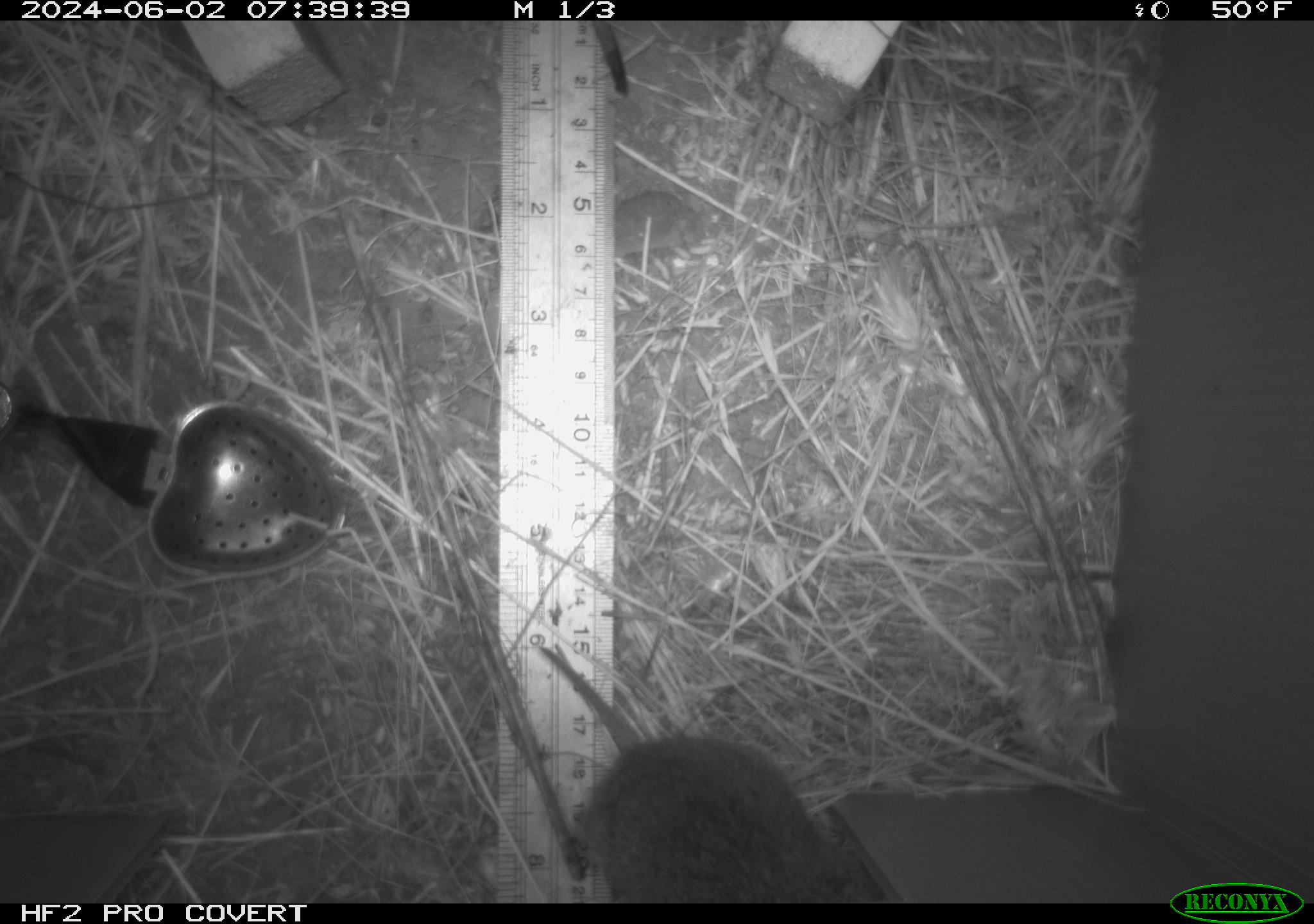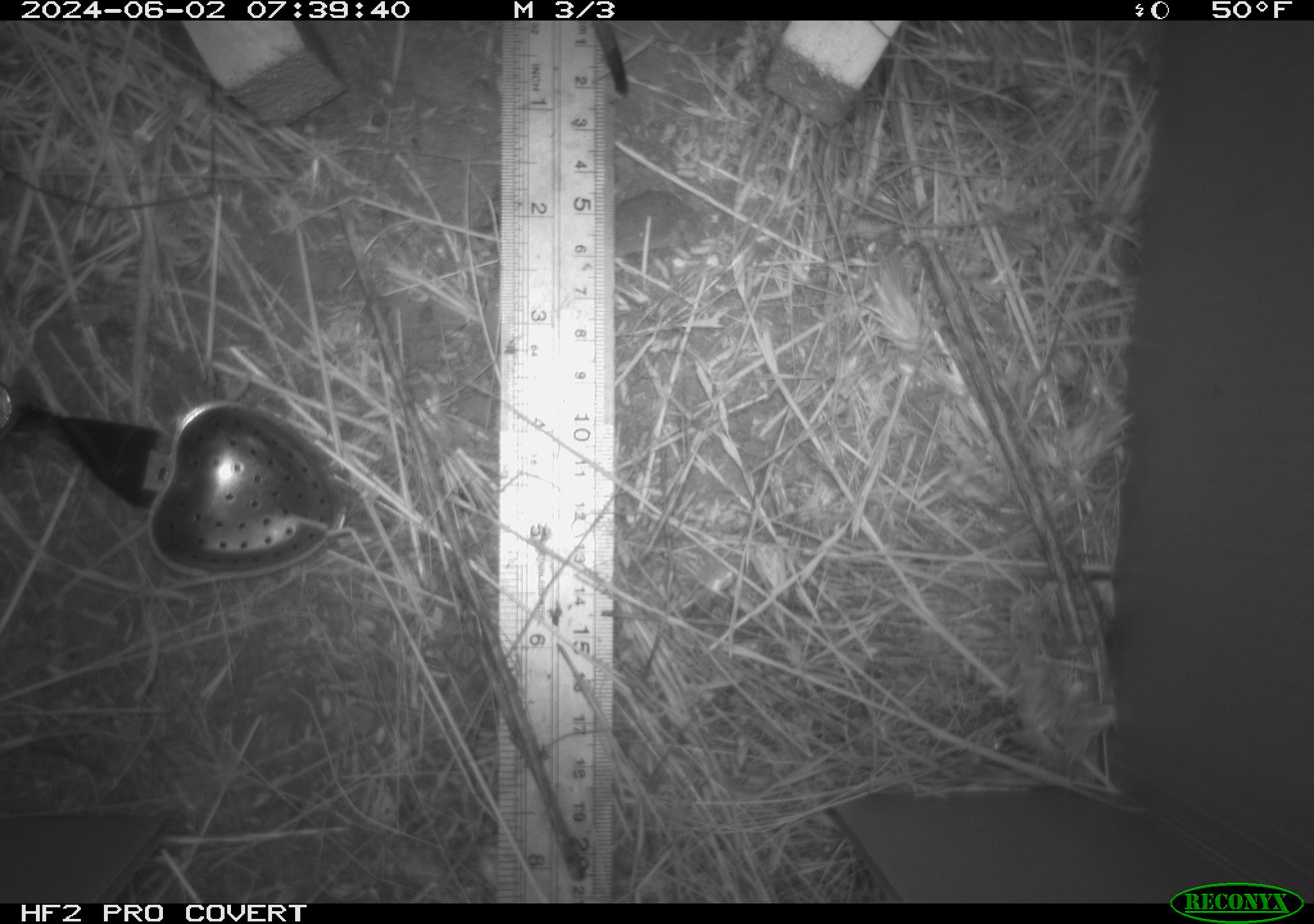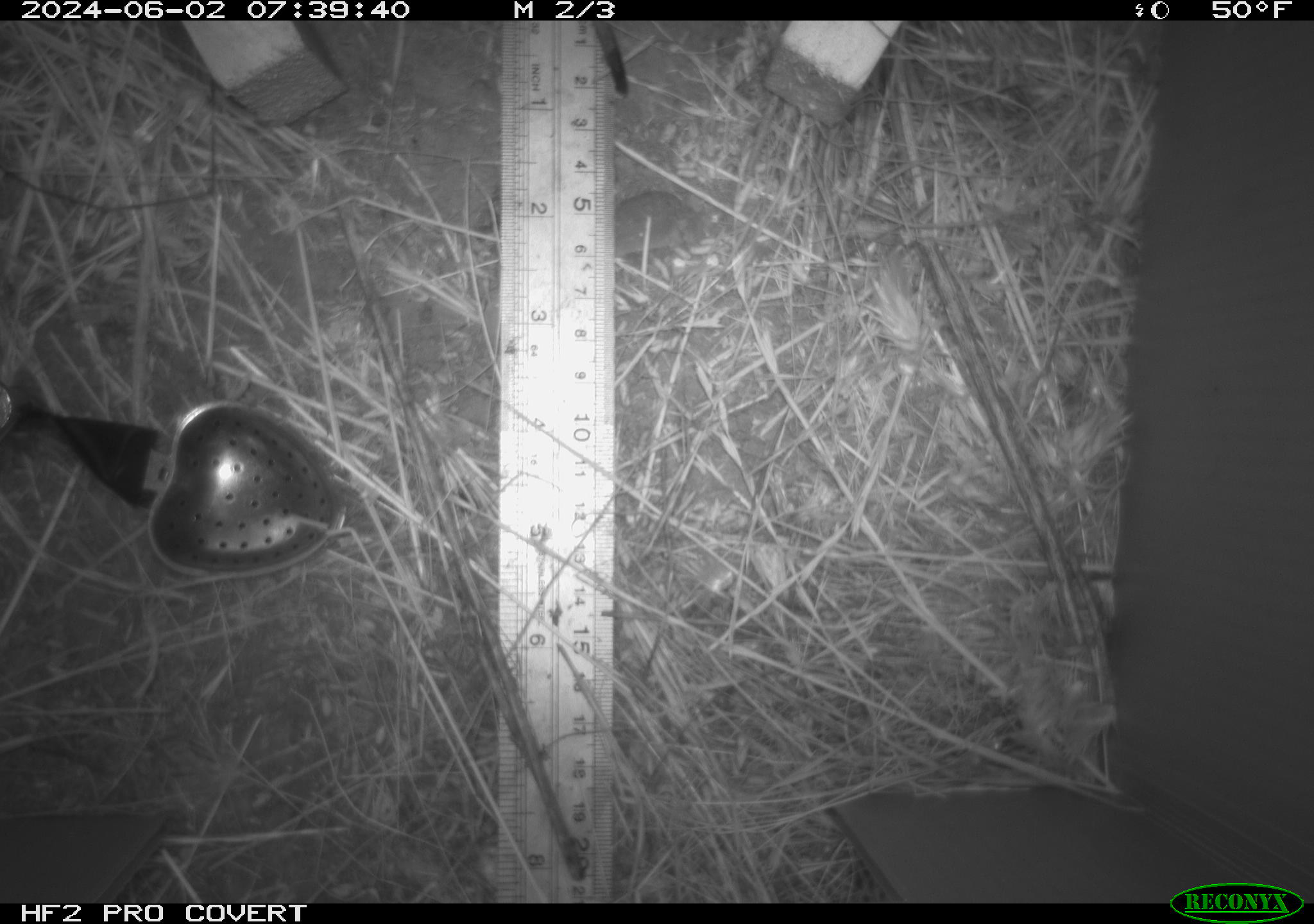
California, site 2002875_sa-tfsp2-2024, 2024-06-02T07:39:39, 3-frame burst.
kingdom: Animalia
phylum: Chordata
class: Mammalia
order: Rodentia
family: Cricetidae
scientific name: Arvicolinae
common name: voles, lemmings, and muskrats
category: arvicolinae subfamily